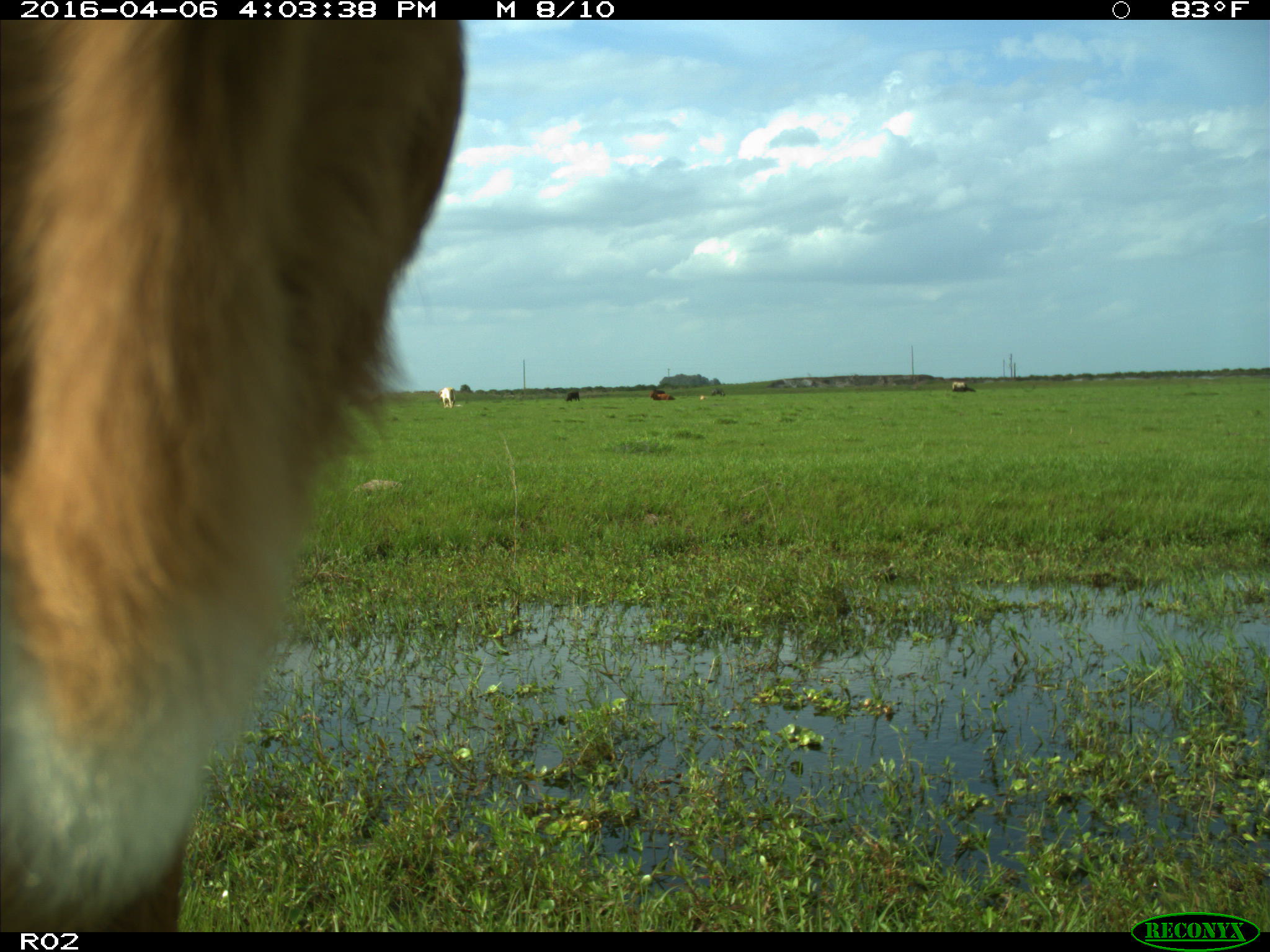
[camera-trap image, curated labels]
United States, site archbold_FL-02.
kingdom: Animalia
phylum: Chordata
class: Mammalia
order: Artiodactyla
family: Bovidae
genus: Bos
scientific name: Bos taurus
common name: domestic cow